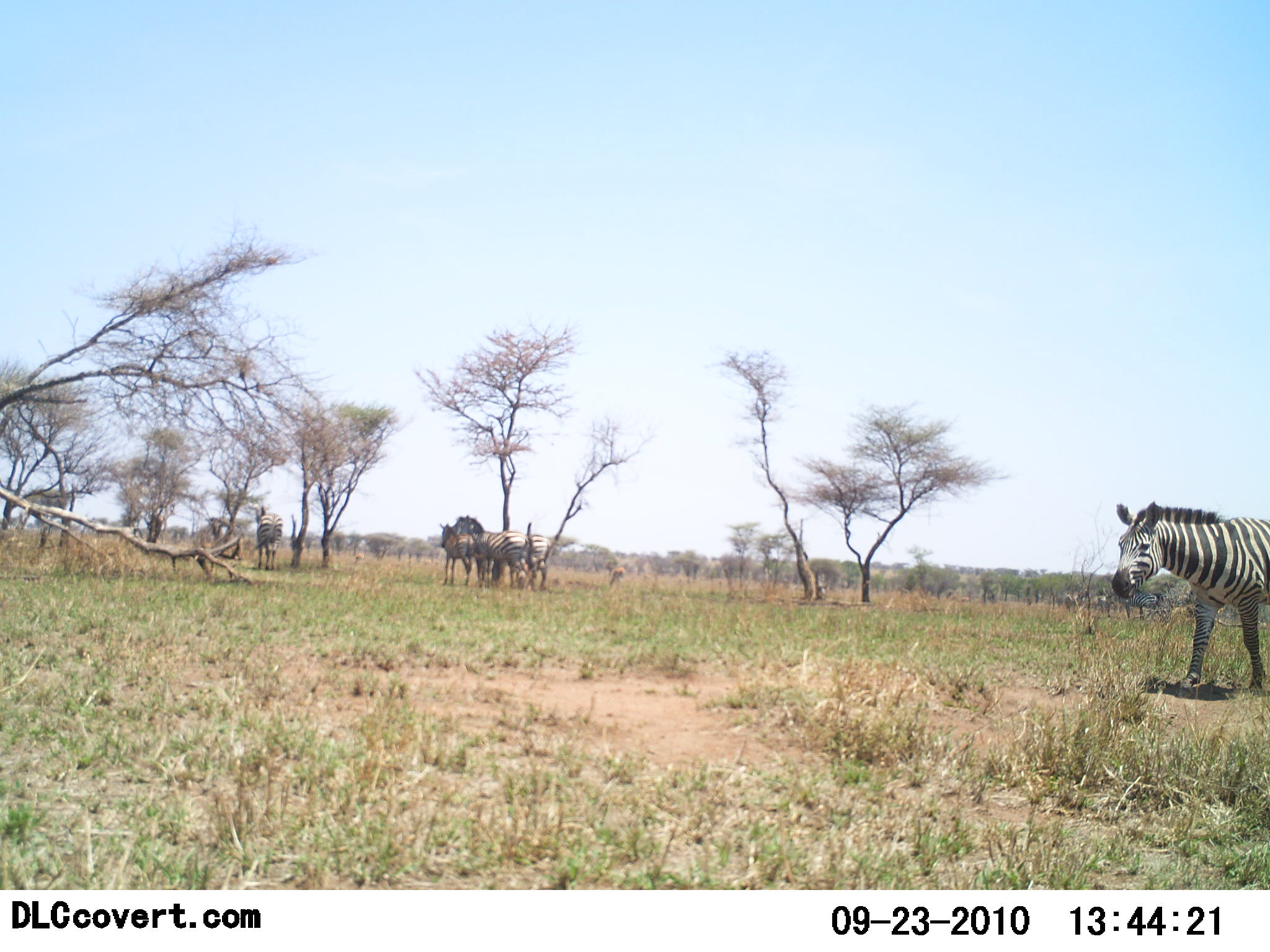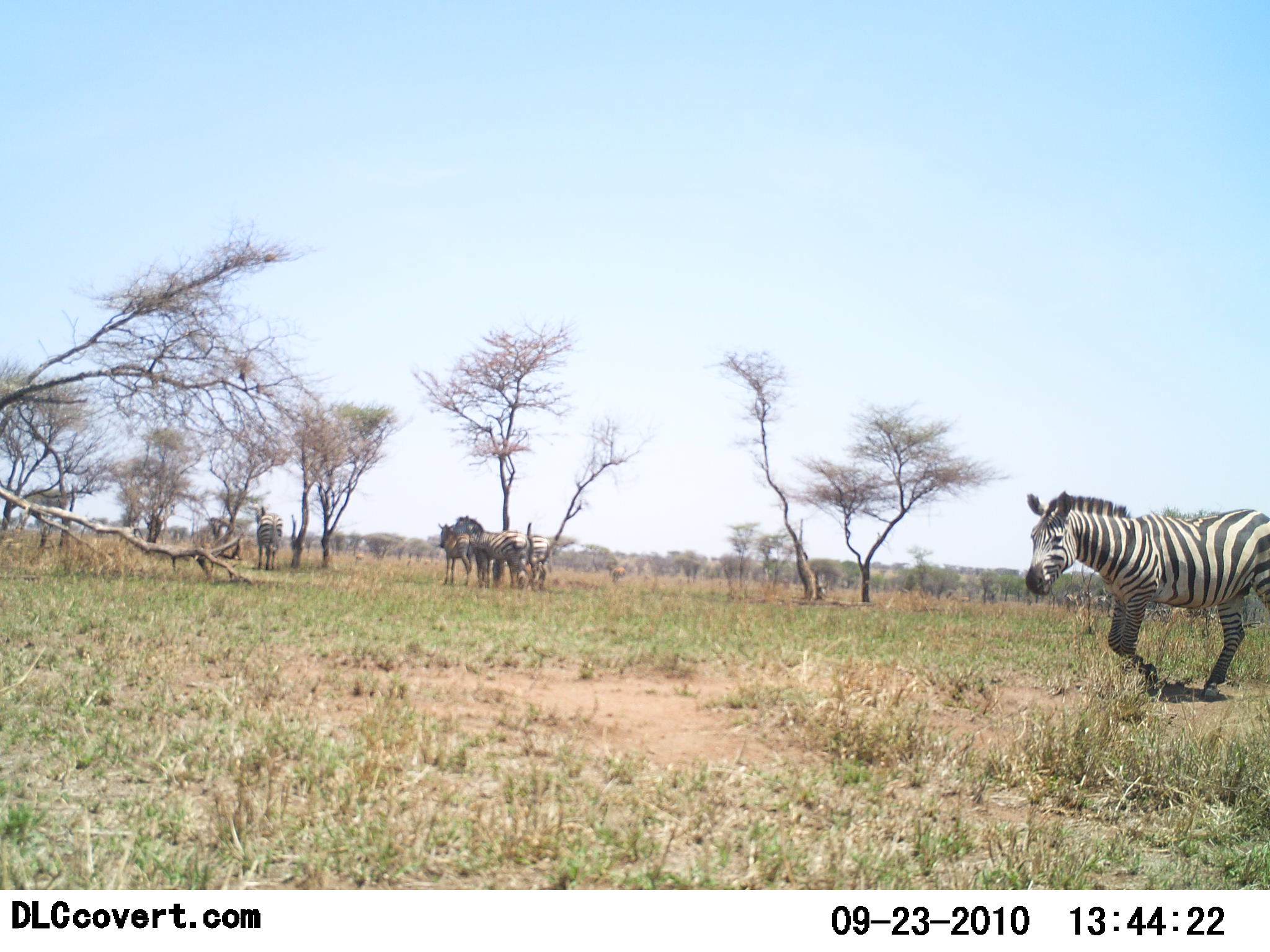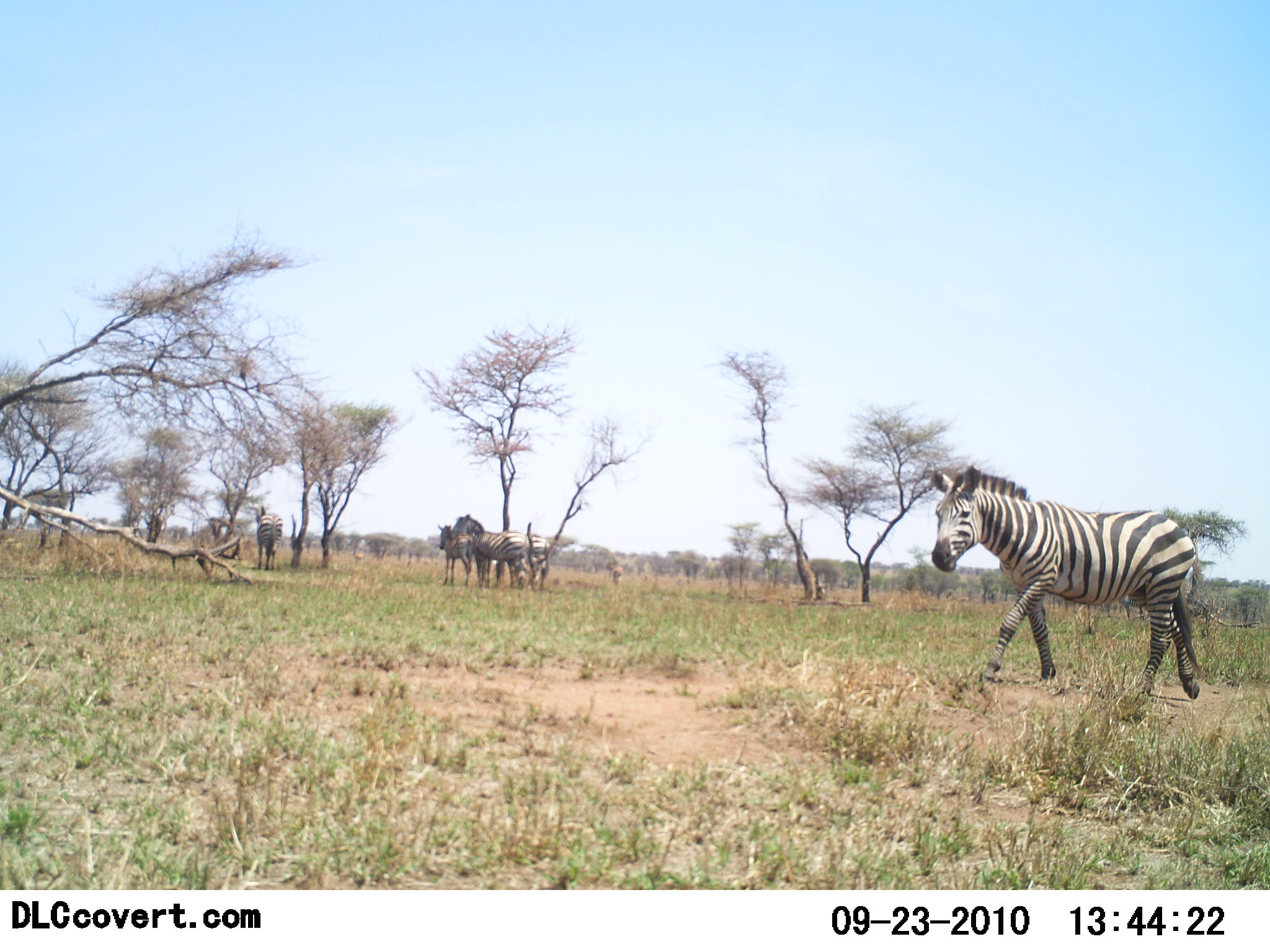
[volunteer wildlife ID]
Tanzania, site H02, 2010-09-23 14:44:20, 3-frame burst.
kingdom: Animalia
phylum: Chordata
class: Mammalia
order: Perissodactyla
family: Equidae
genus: Equus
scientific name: Equus quagga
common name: plains zebra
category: zebra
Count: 5.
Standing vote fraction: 79%.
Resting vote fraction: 11%.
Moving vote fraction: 84%.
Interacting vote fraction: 5%.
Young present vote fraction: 11%.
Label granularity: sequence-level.